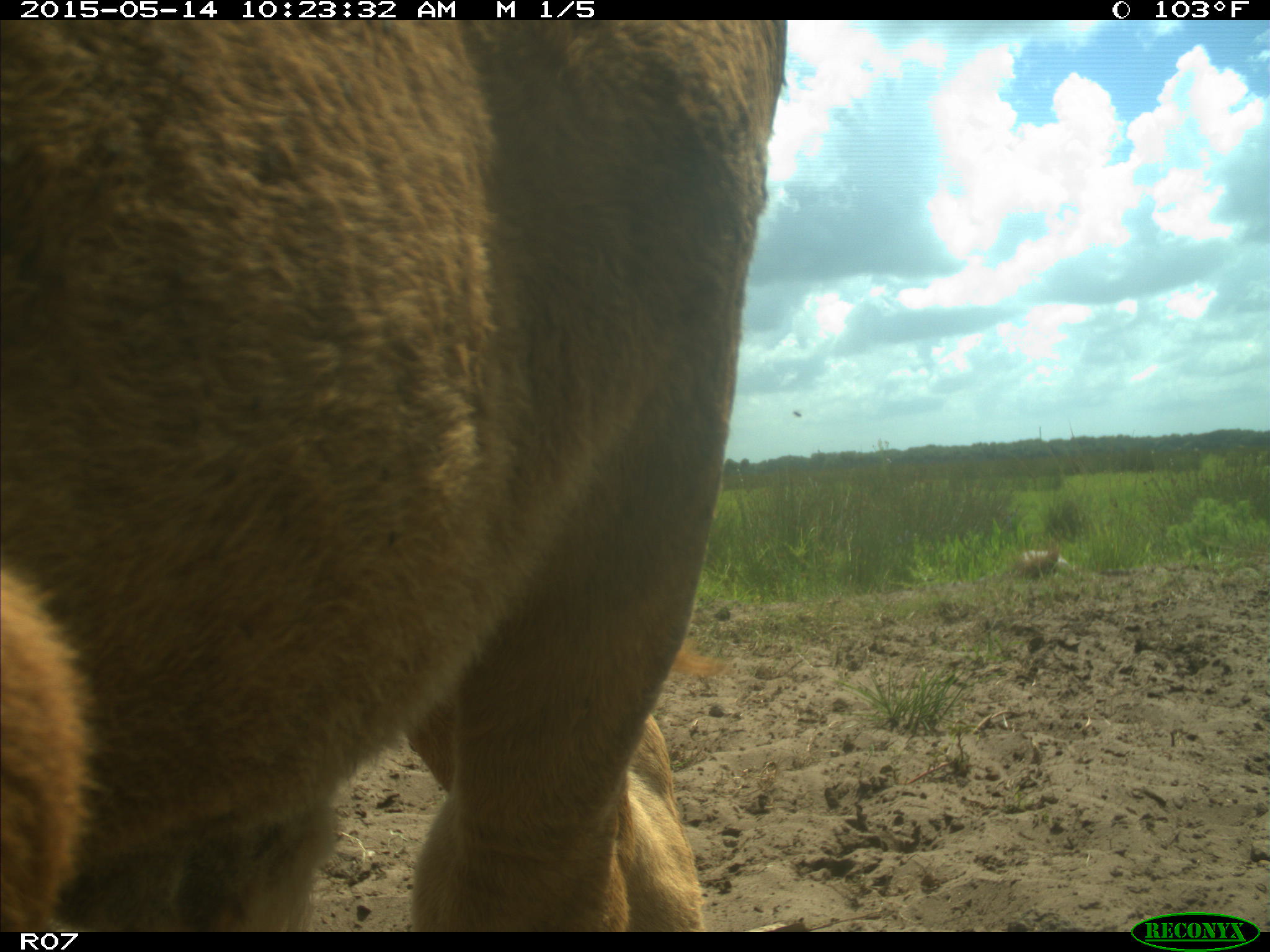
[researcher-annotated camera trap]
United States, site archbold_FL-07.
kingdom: Animalia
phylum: Chordata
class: Mammalia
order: Artiodactyla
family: Bovidae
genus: Bos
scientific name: Bos taurus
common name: domestic cow